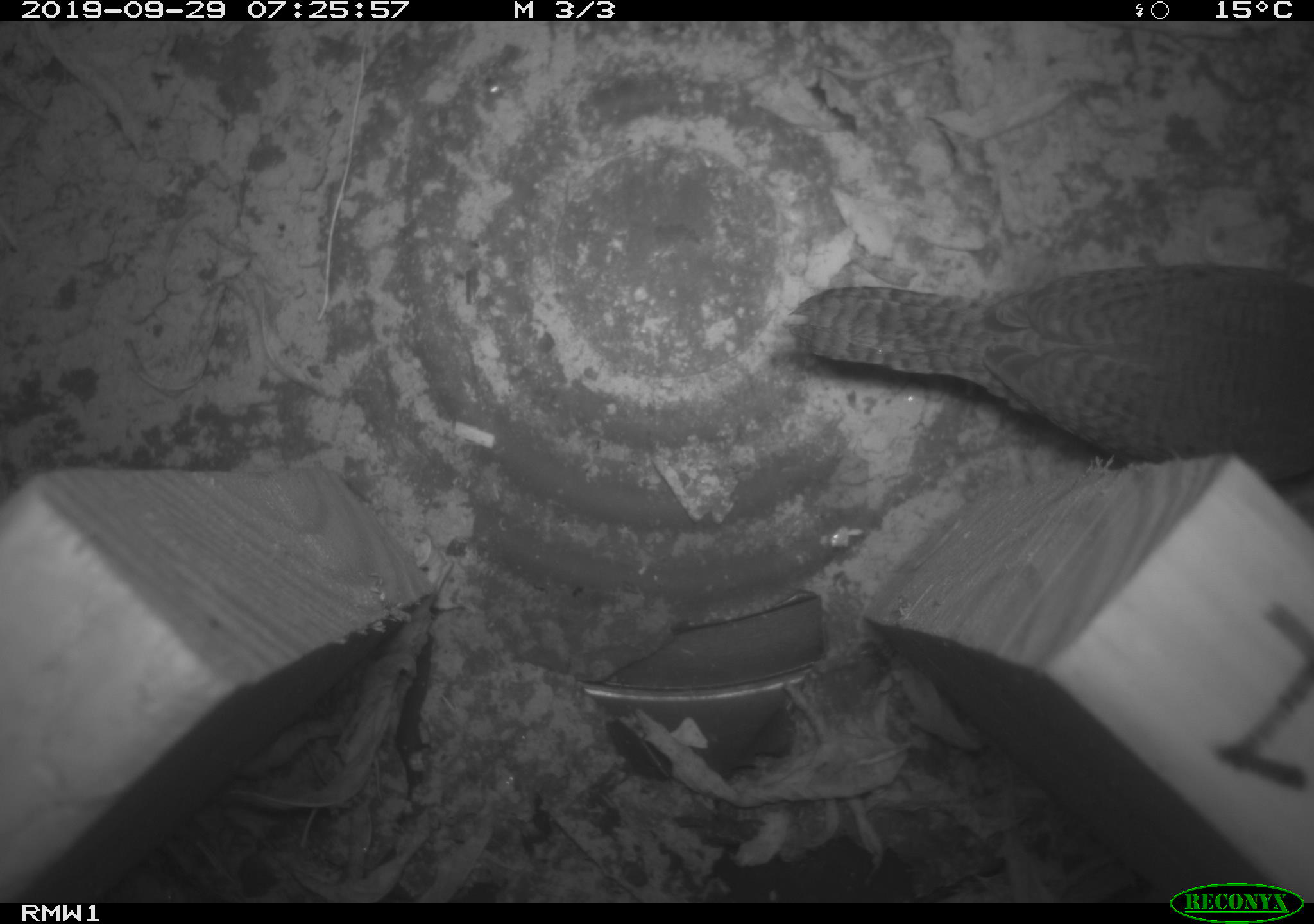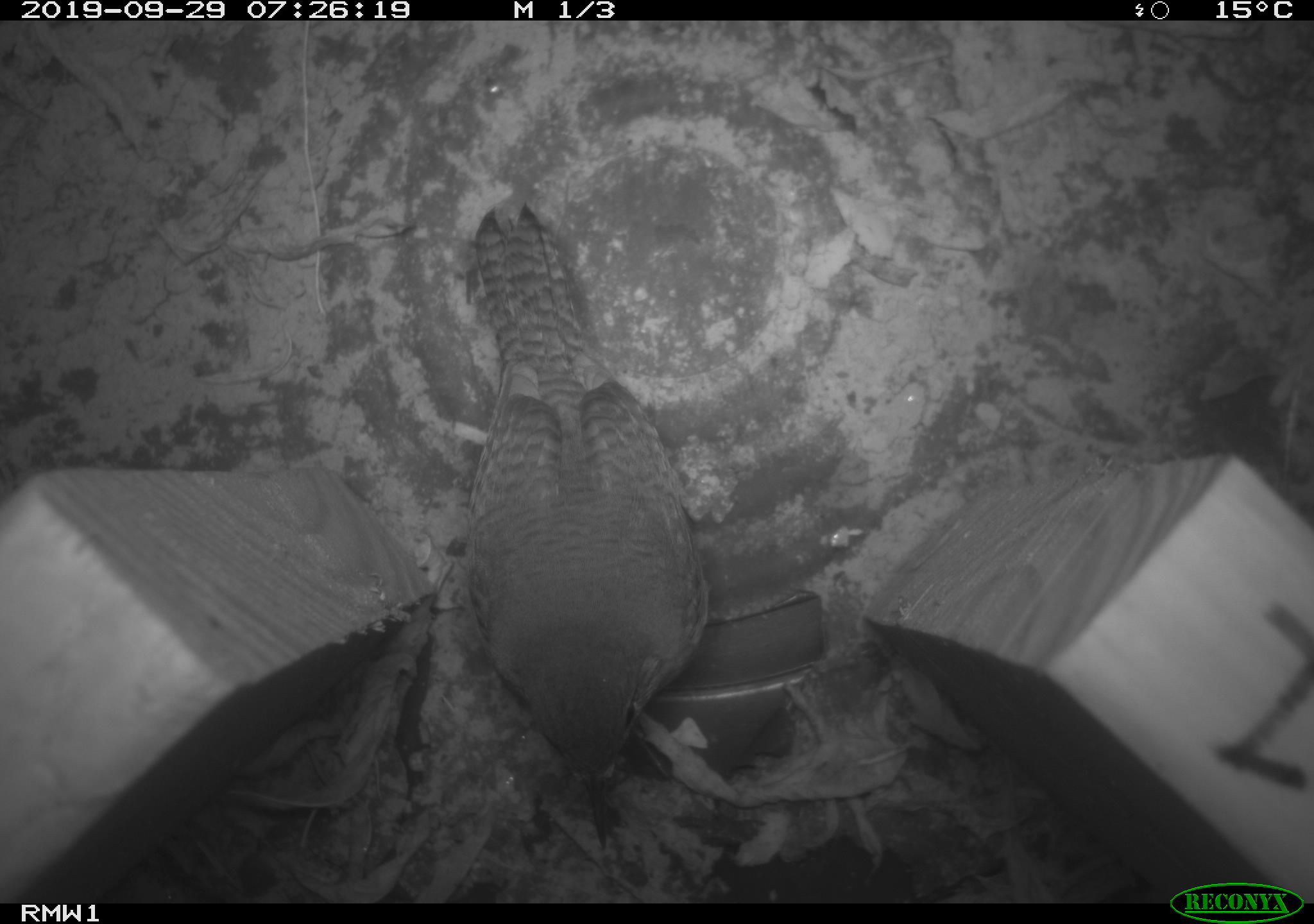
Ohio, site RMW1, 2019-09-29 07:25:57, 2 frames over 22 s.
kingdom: Animalia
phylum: Chordata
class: Aves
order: Passeriformes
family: Troglodytidae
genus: Troglodytes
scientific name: Troglodytes aedon aedon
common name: northern house wren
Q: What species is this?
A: Northern house wren (Troglodytes aedon aedon).